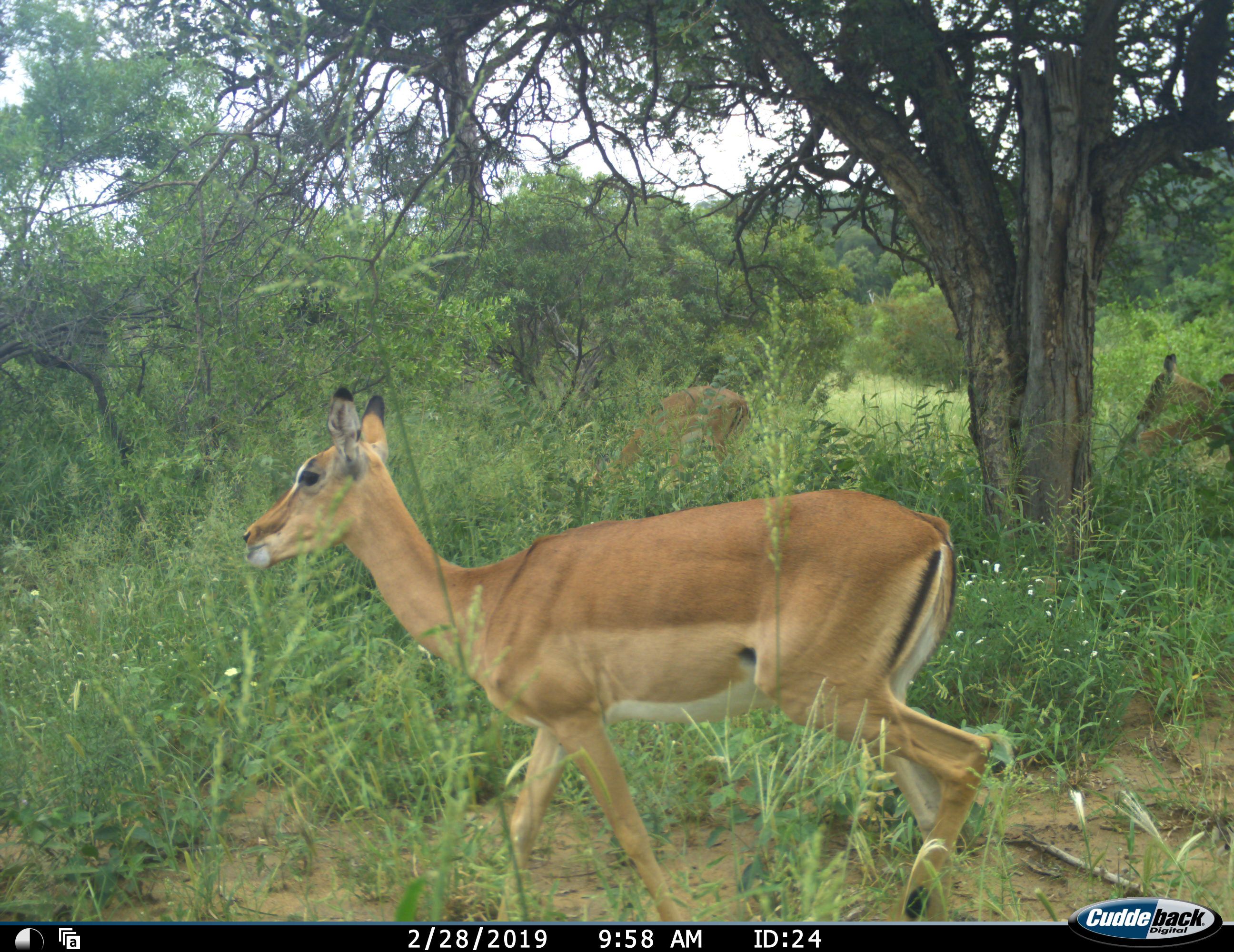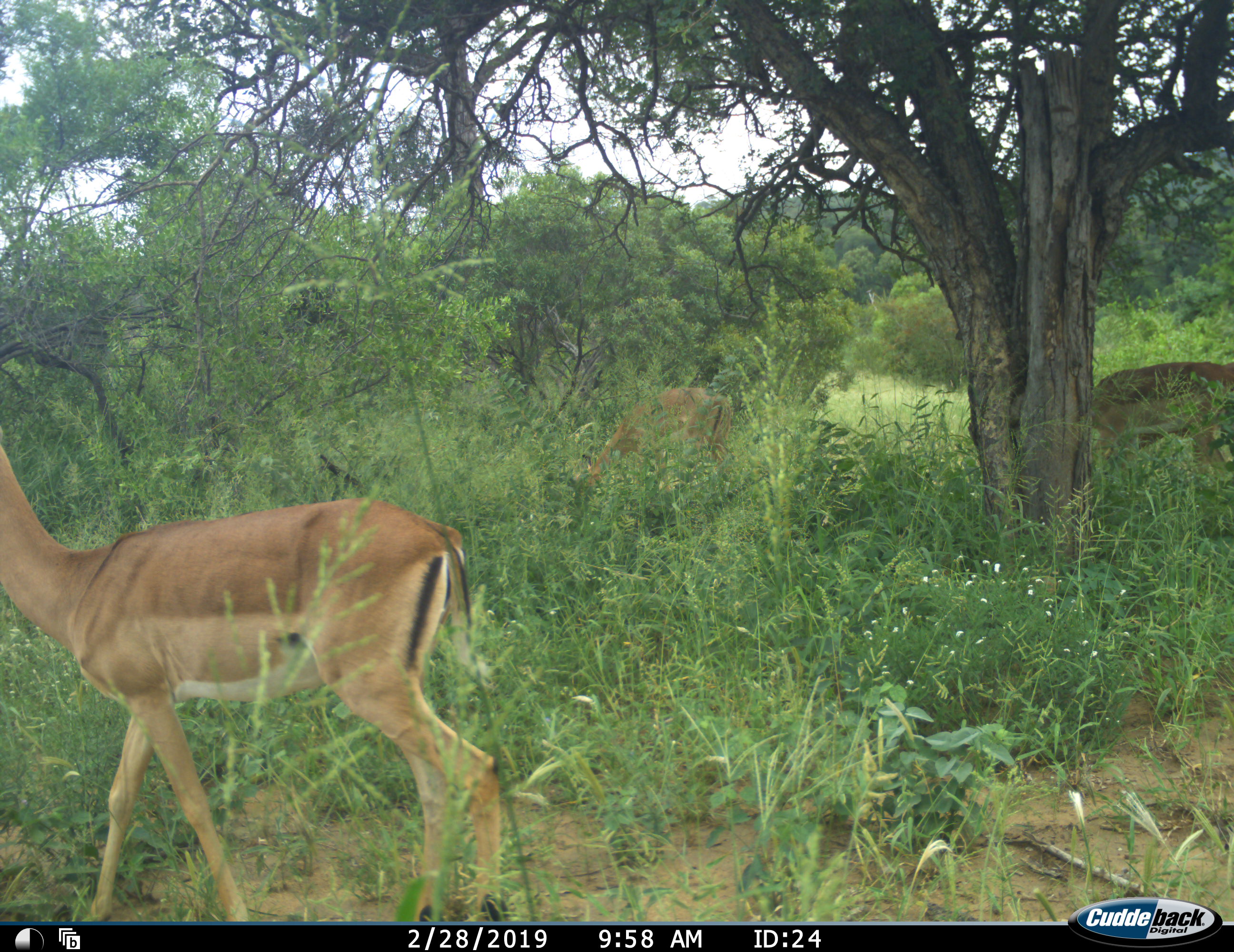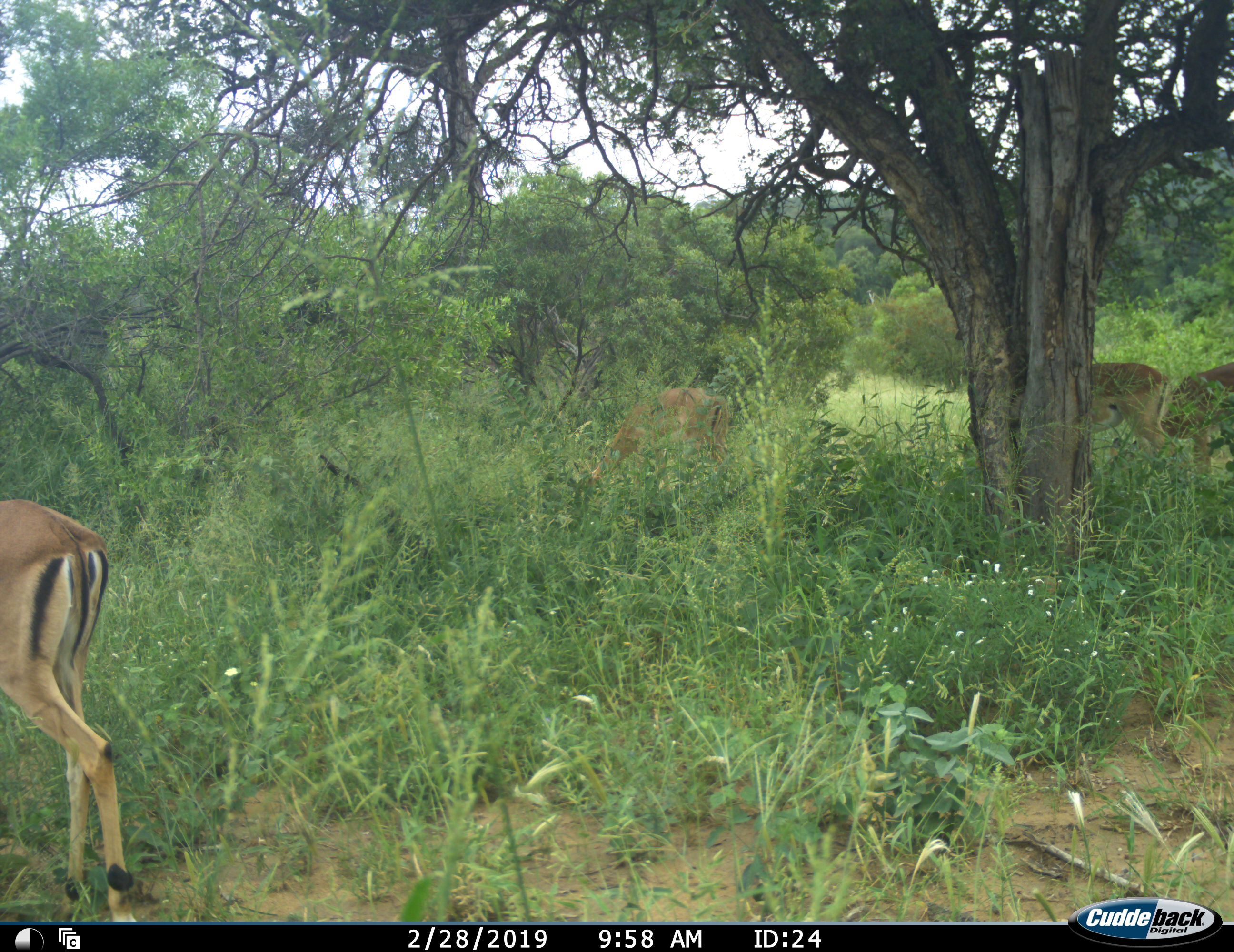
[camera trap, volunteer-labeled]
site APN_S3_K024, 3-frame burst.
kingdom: Animalia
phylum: Chordata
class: Mammalia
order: Artiodactyla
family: Bovidae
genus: Aepyceros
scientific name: Aepyceros melampus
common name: impala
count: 4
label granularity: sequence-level